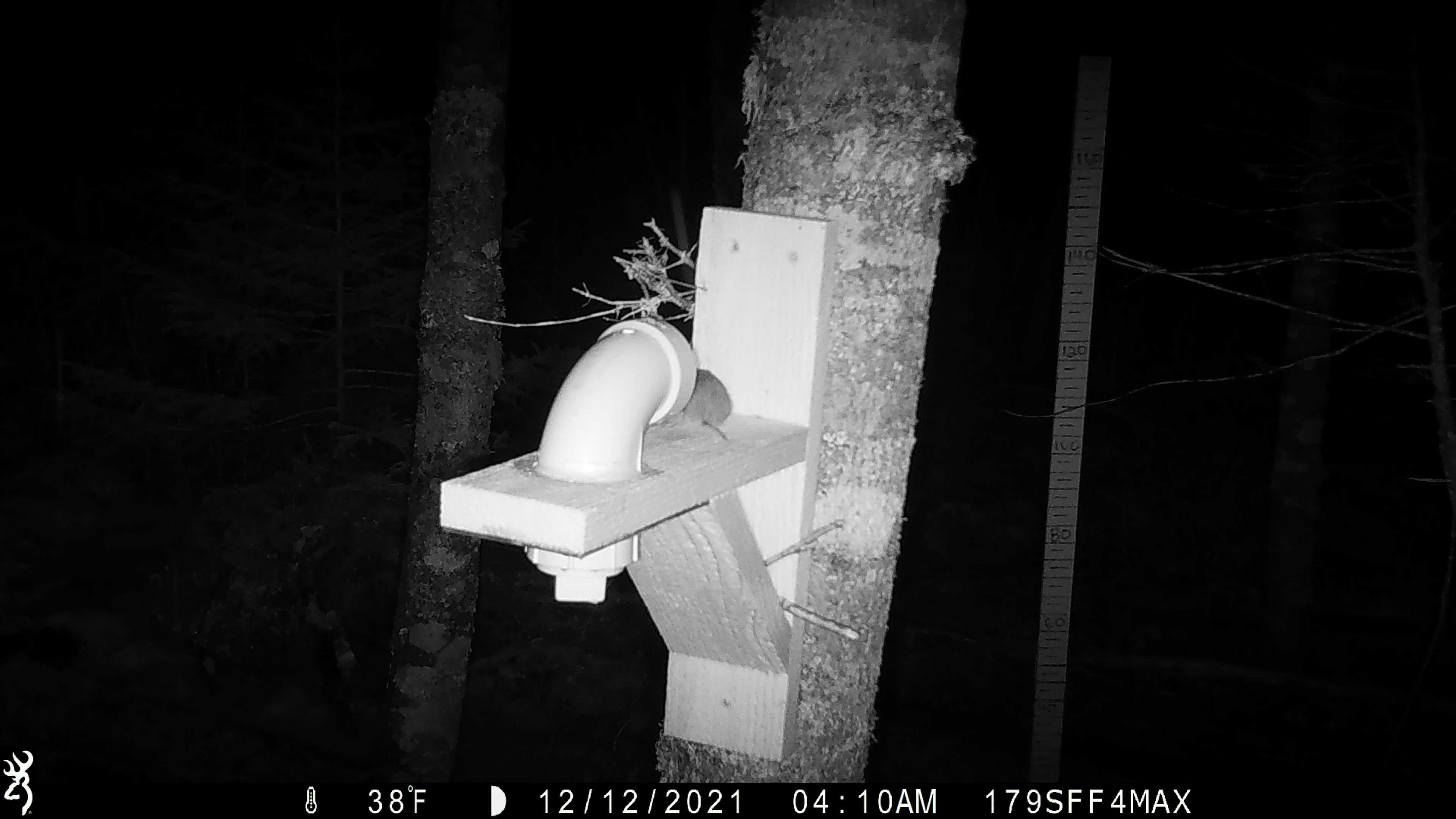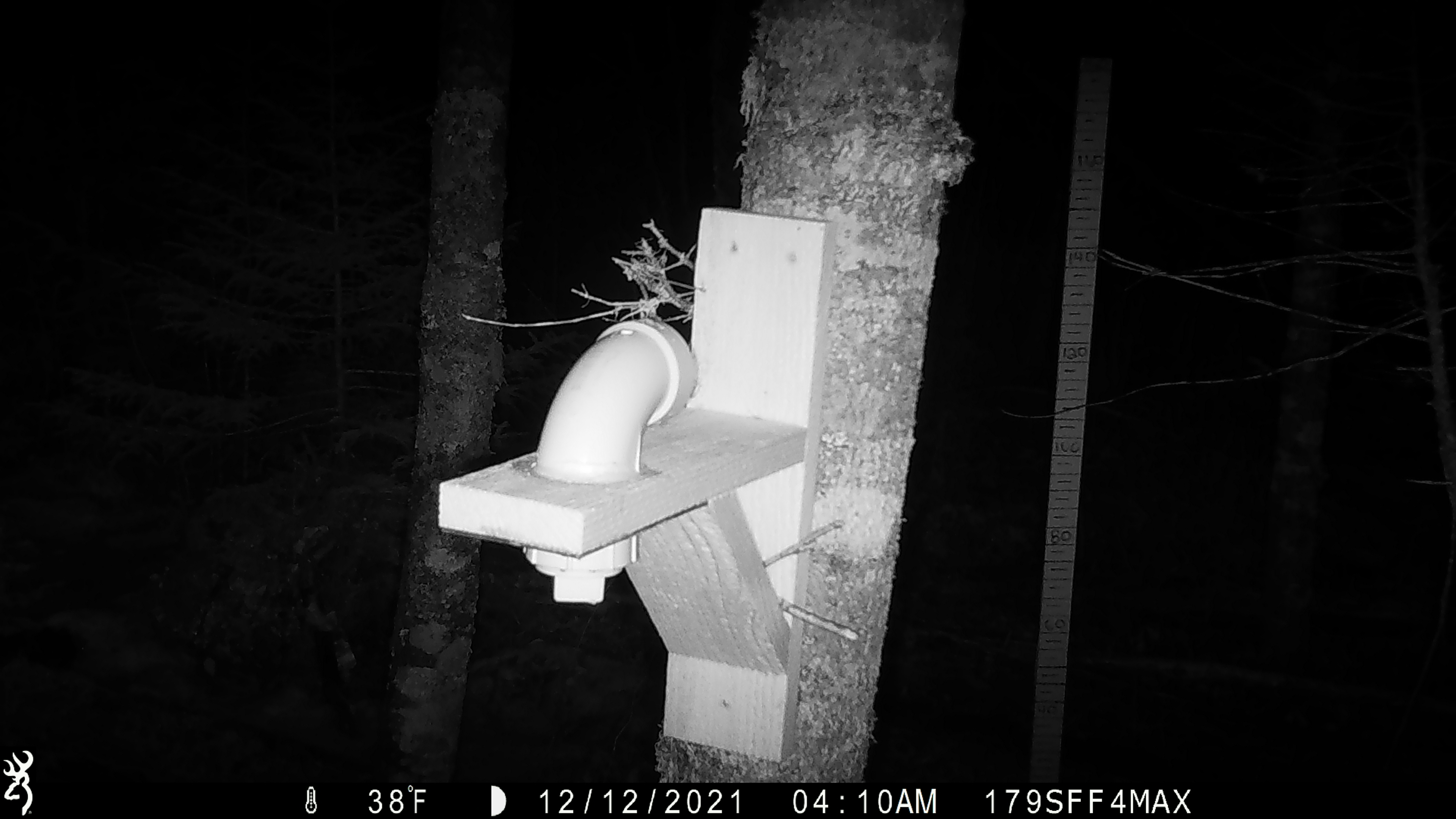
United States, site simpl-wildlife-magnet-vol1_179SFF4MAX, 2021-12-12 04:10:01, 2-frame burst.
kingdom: Animalia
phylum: Chordata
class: Mammalia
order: Rodentia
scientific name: Rodentia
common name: mouse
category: mouse sp.